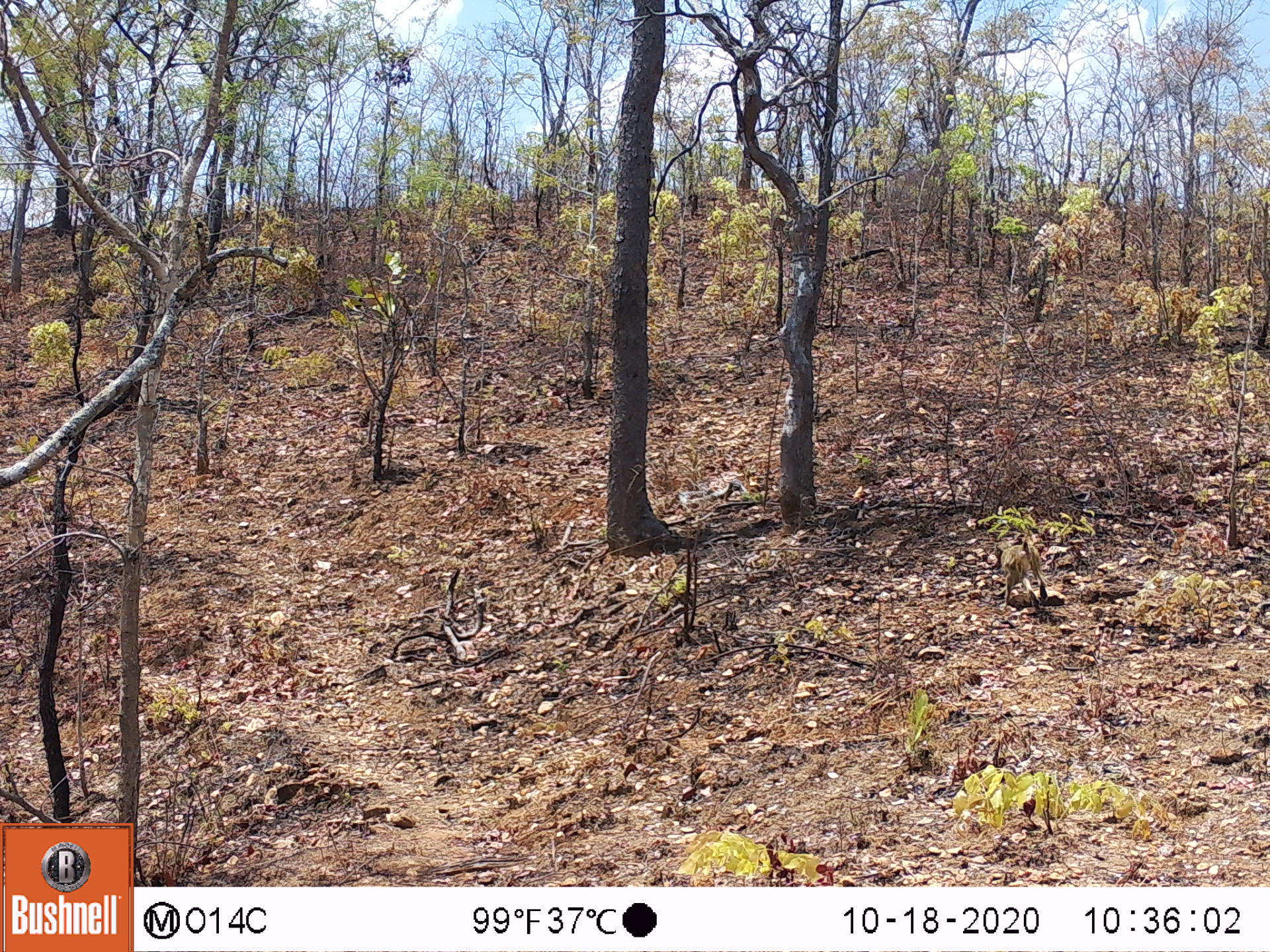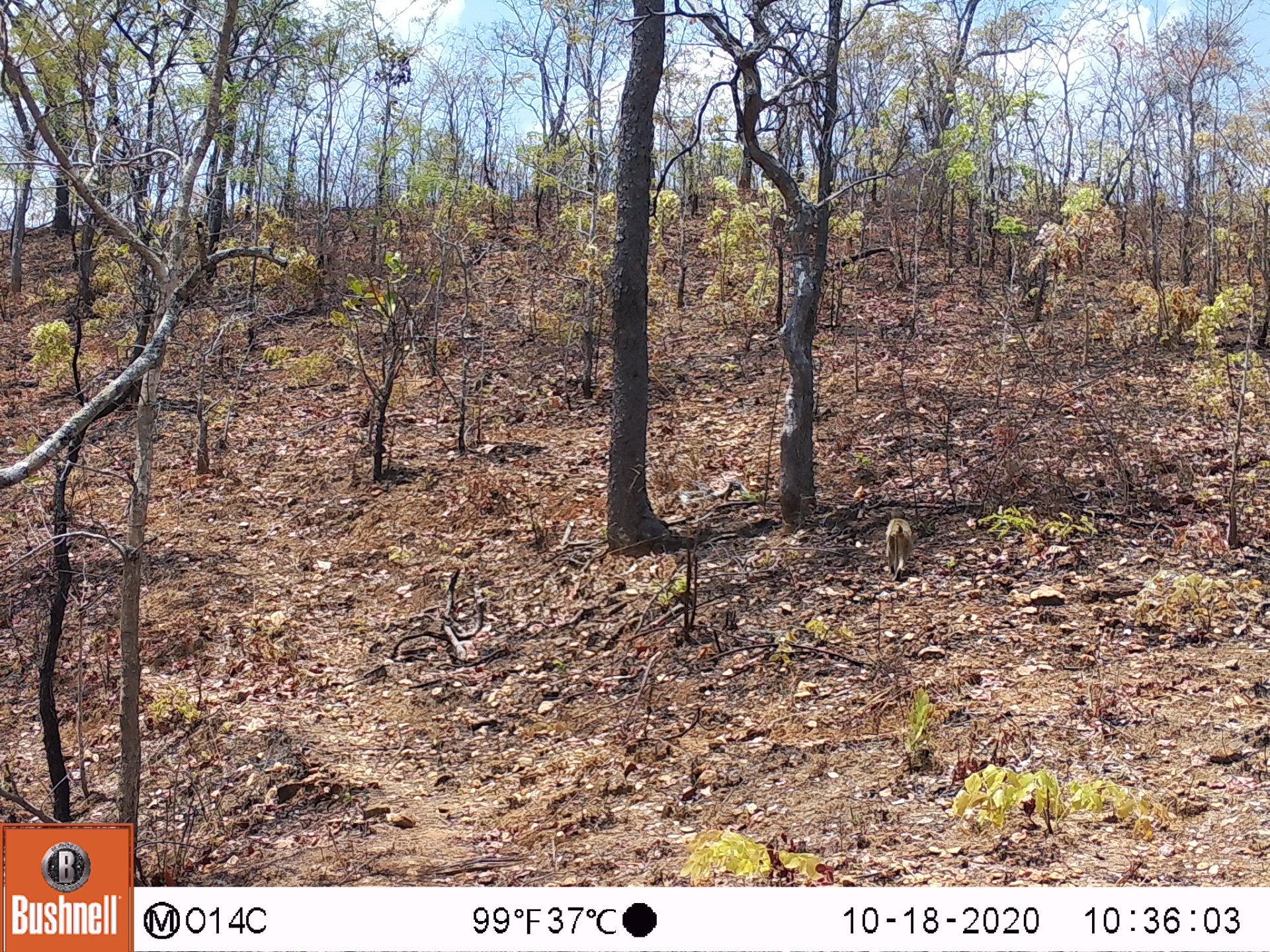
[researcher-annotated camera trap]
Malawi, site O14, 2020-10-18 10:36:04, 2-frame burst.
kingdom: Animalia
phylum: Chordata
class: Mammalia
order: Primates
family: Cercopithecidae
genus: Papio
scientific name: Papio cynocephalus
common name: yellow baboon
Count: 1.